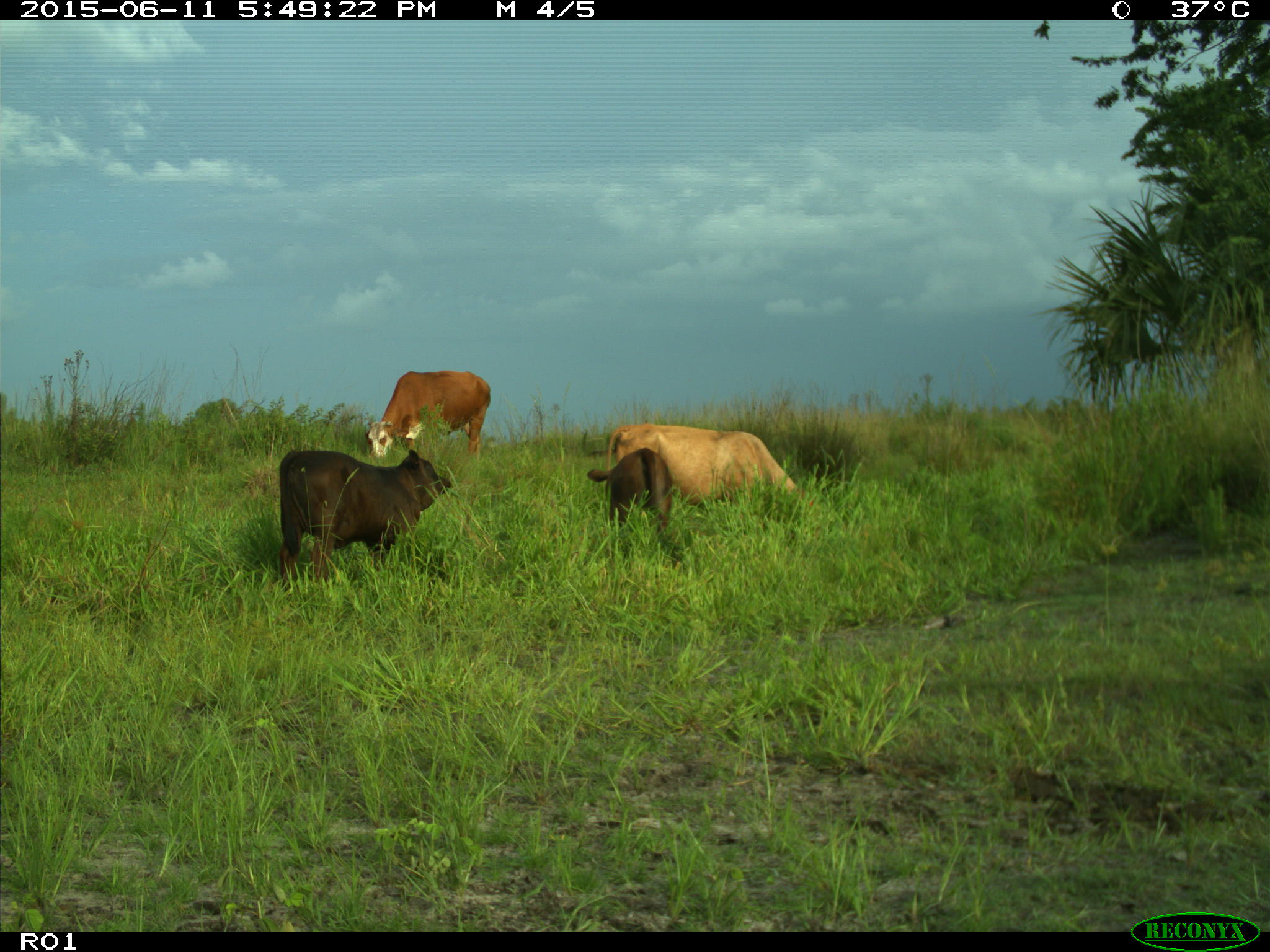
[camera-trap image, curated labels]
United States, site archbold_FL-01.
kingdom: Animalia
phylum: Chordata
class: Mammalia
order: Artiodactyla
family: Bovidae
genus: Bos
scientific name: Bos taurus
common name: domestic cow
Bos taurus (domestic cow).